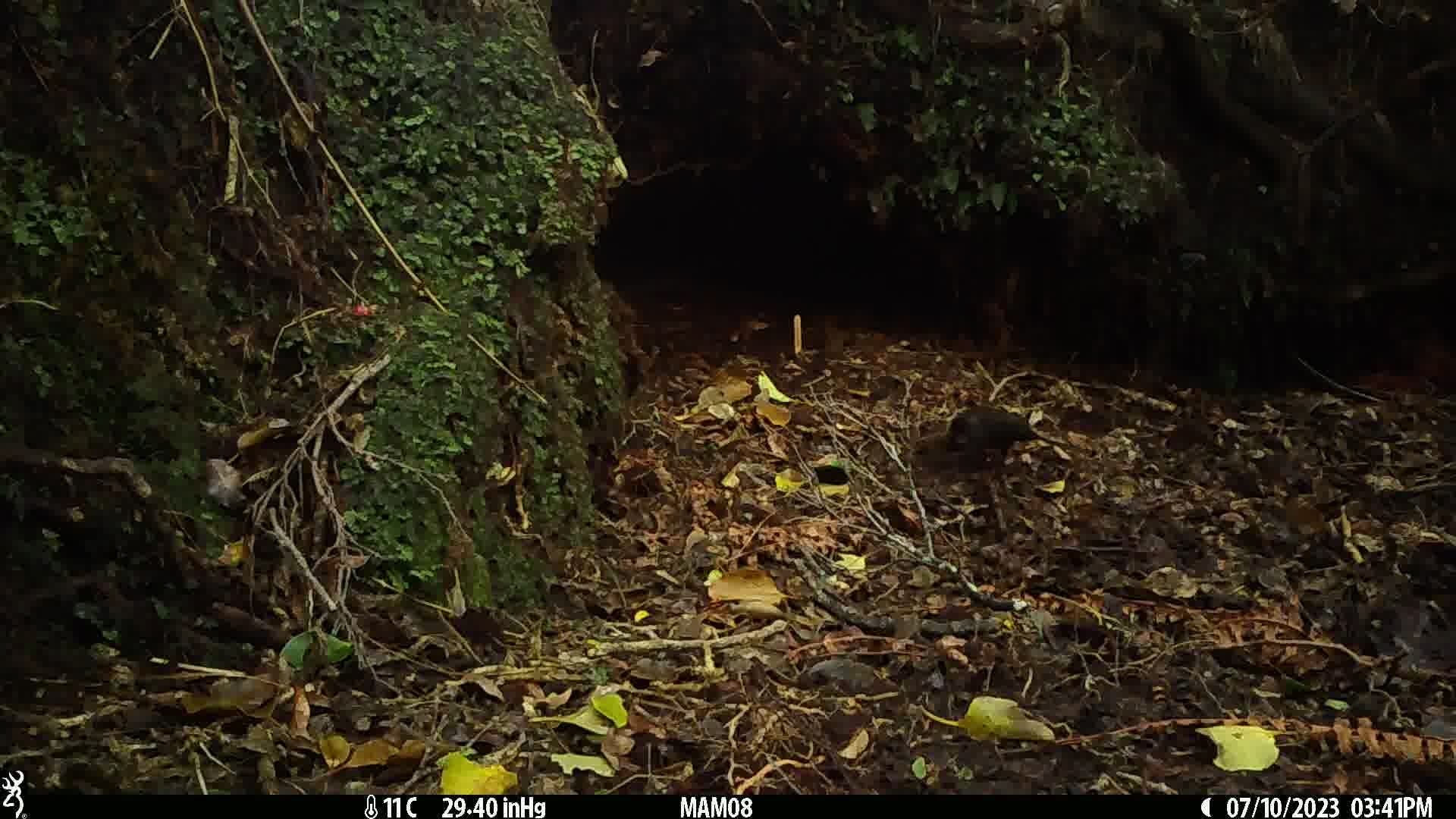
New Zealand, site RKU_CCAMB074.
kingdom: Animalia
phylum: Chordata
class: Aves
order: Passeriformes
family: Turdidae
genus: Turdus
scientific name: Turdus merula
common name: eurasian blackbird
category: blackbird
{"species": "blackbird (eurasian blackbird) (Turdus merula)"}